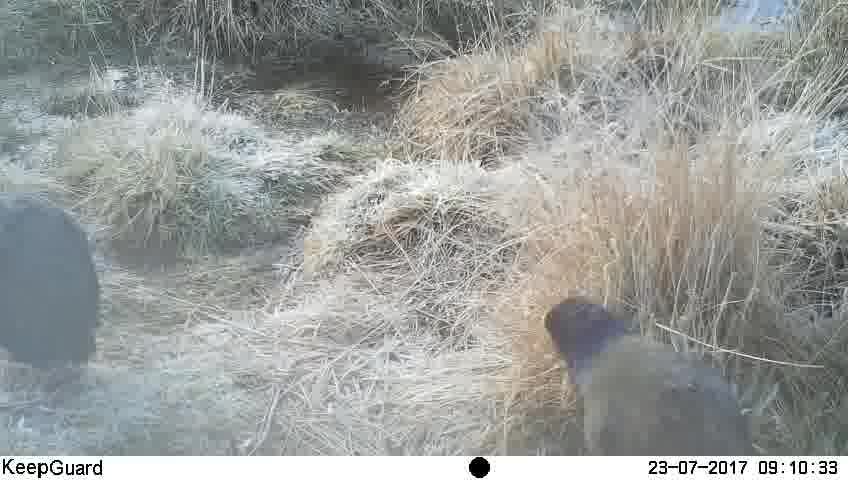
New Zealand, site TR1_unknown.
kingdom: Animalia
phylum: Chordata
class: Aves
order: Gruiformes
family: Rallidae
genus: Porphyrio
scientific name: Porphyrio mantelli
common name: takahe